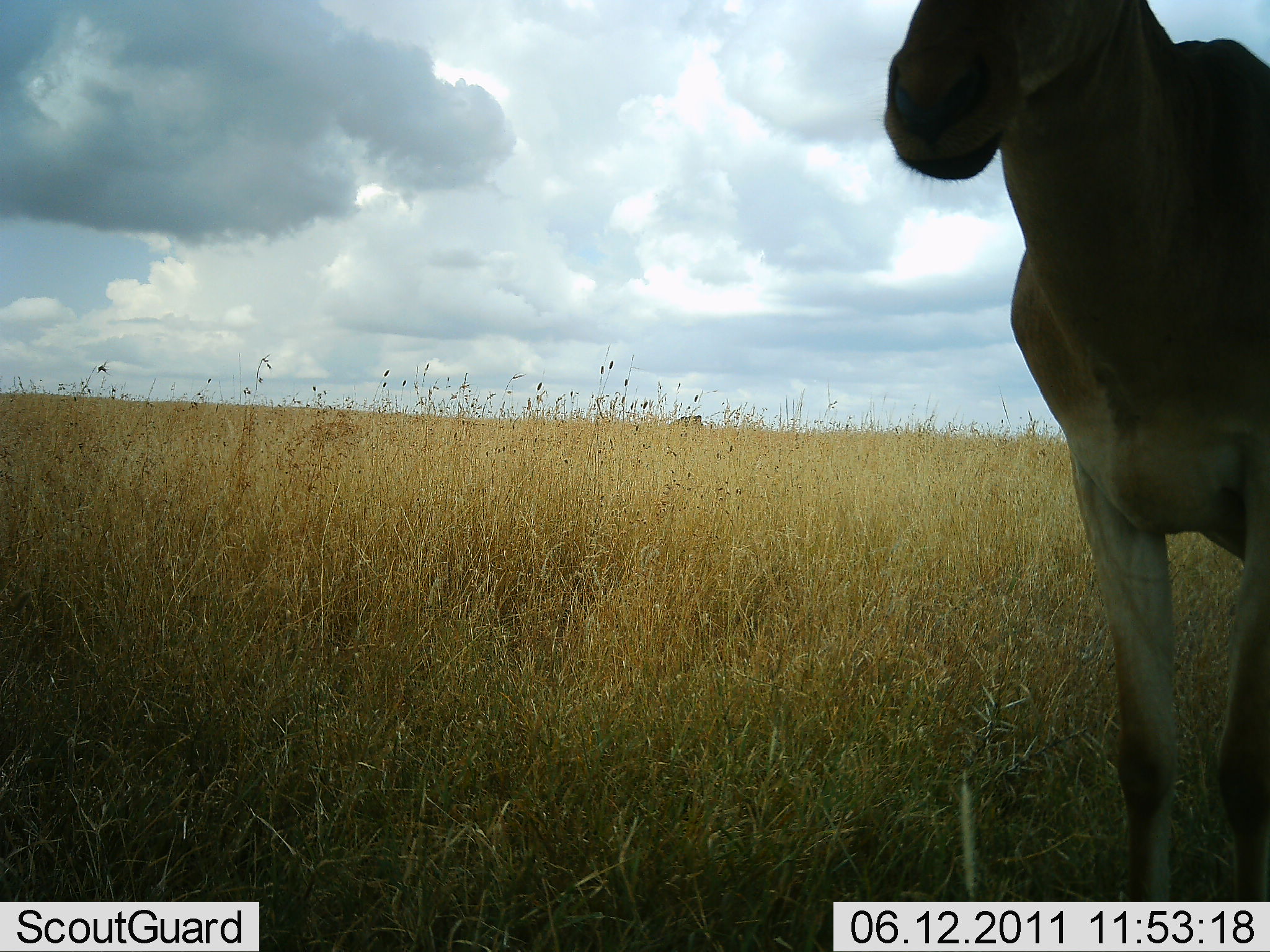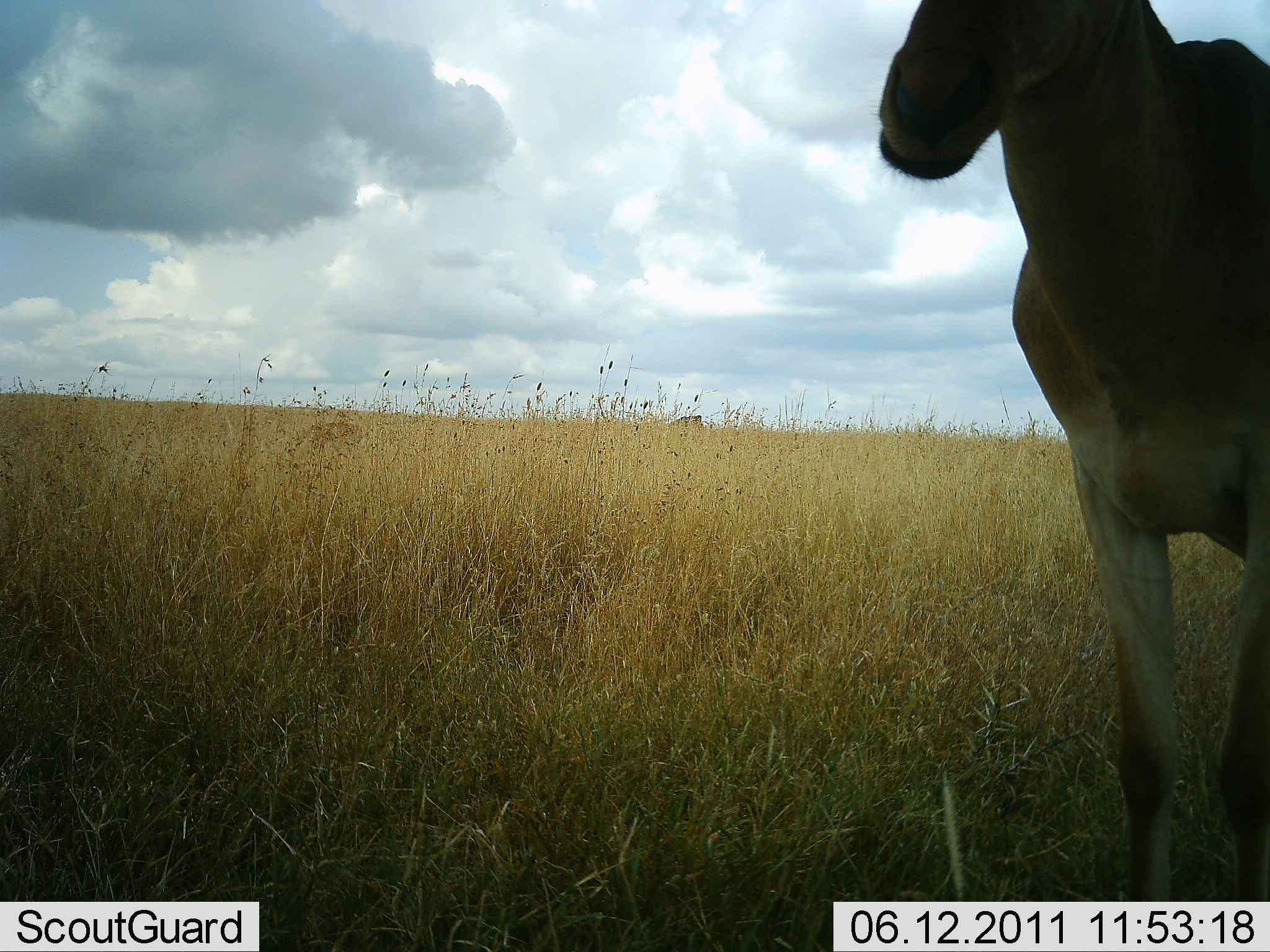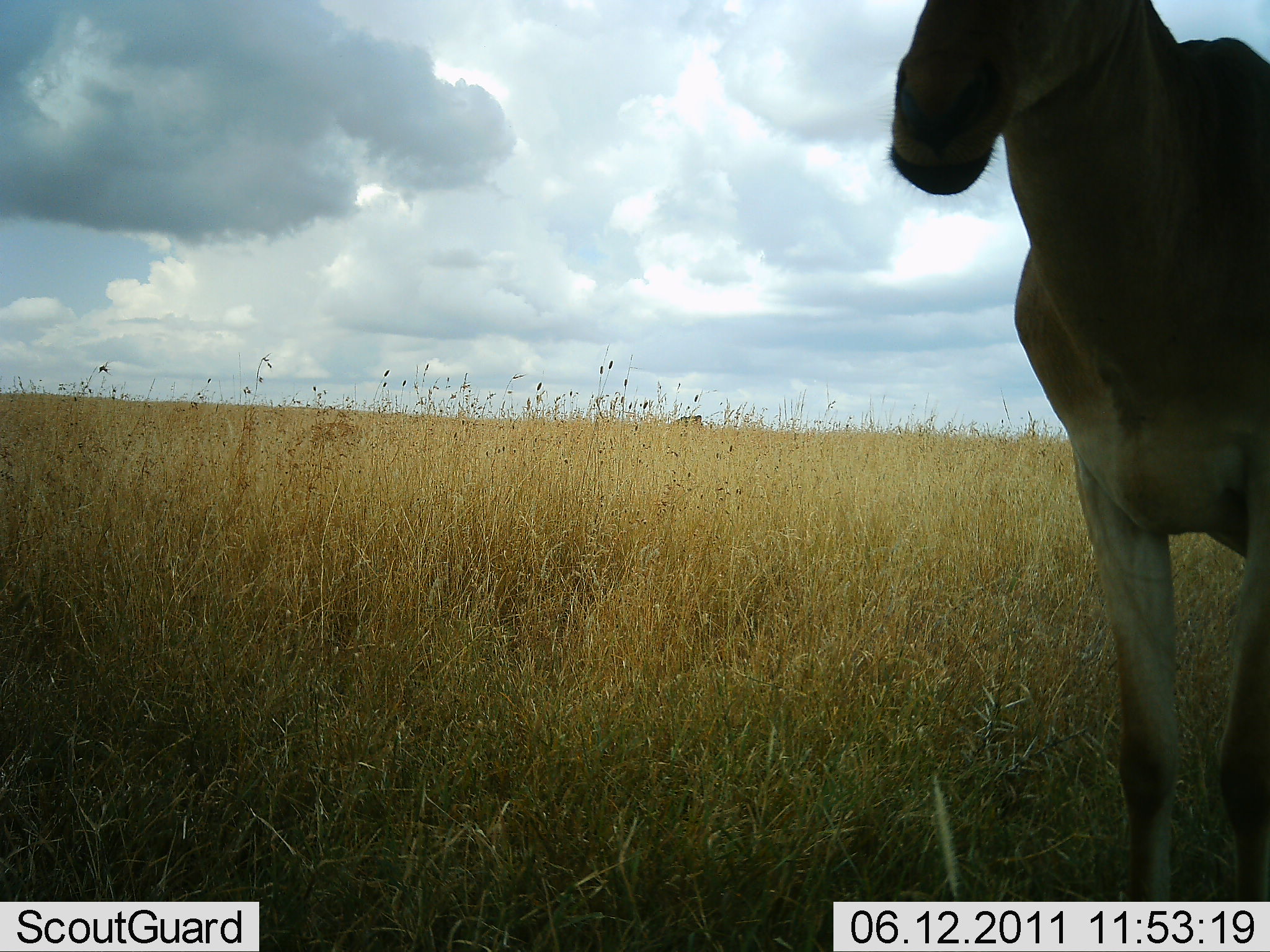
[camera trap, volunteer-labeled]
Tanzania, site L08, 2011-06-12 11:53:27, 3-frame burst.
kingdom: Animalia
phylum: Chordata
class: Mammalia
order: Artiodactyla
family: Bovidae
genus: Alcelaphus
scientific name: Alcelaphus buselaphus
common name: hartebeest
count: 1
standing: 92%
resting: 0%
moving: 0%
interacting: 0%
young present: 0%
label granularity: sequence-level